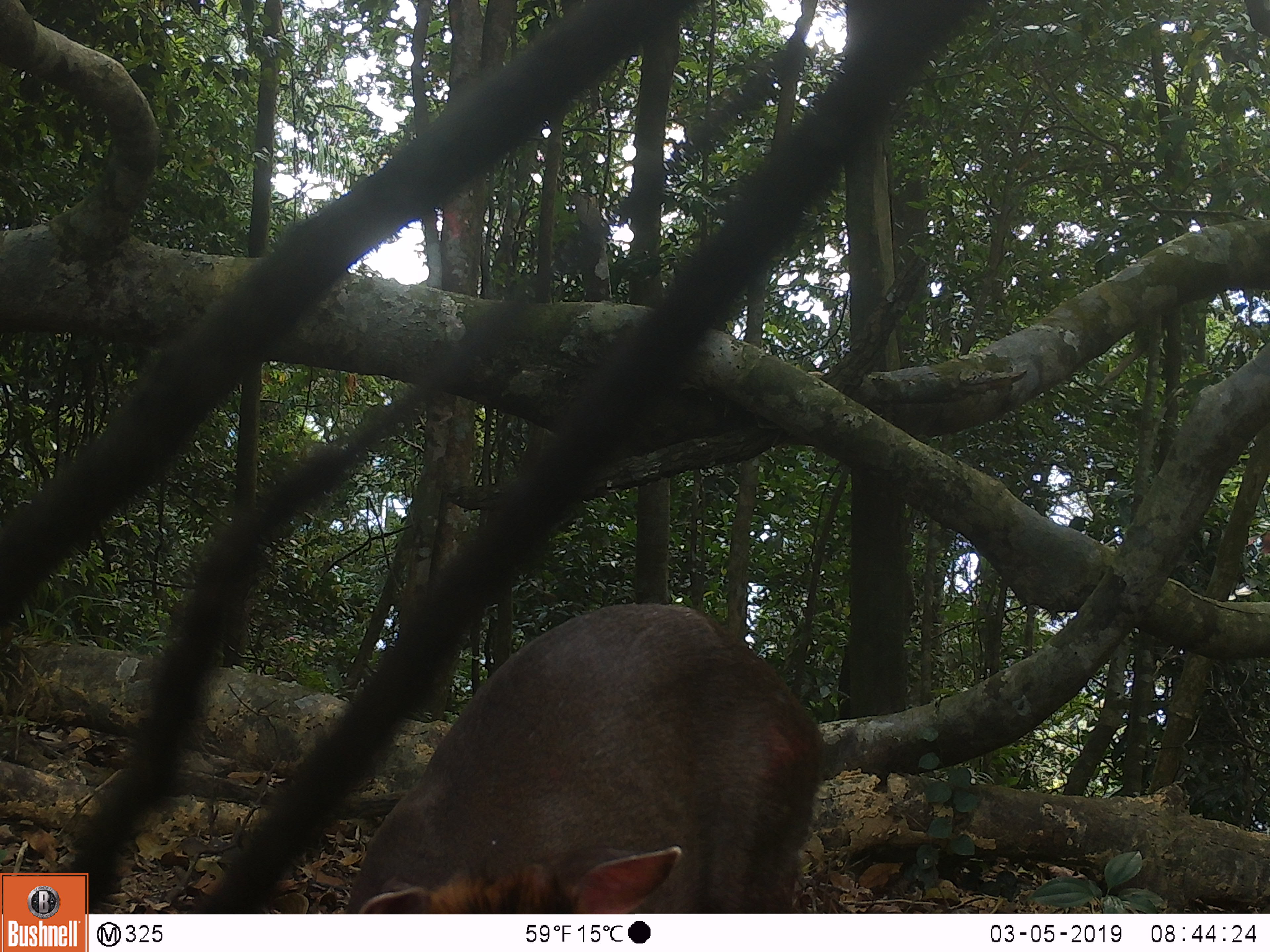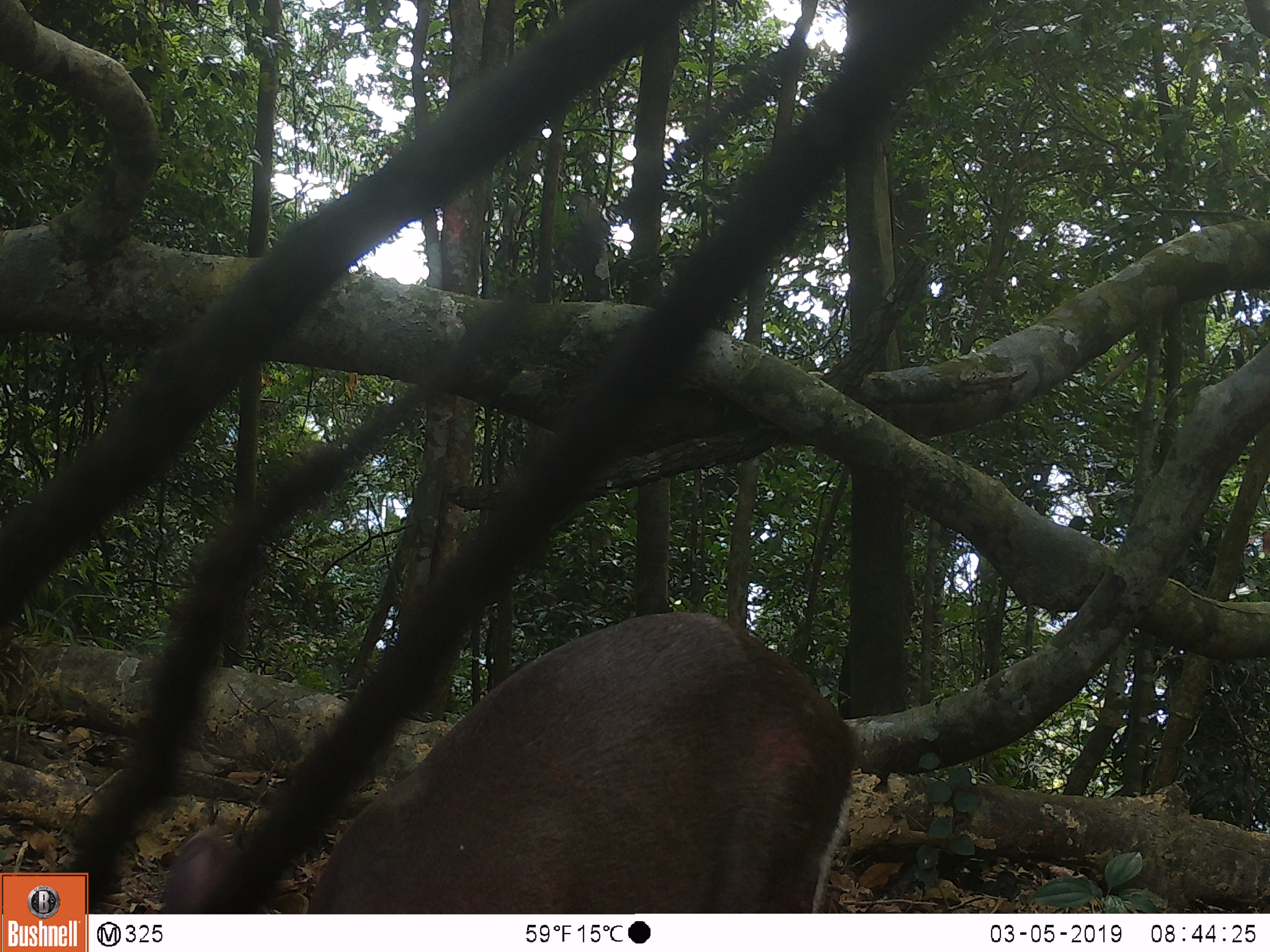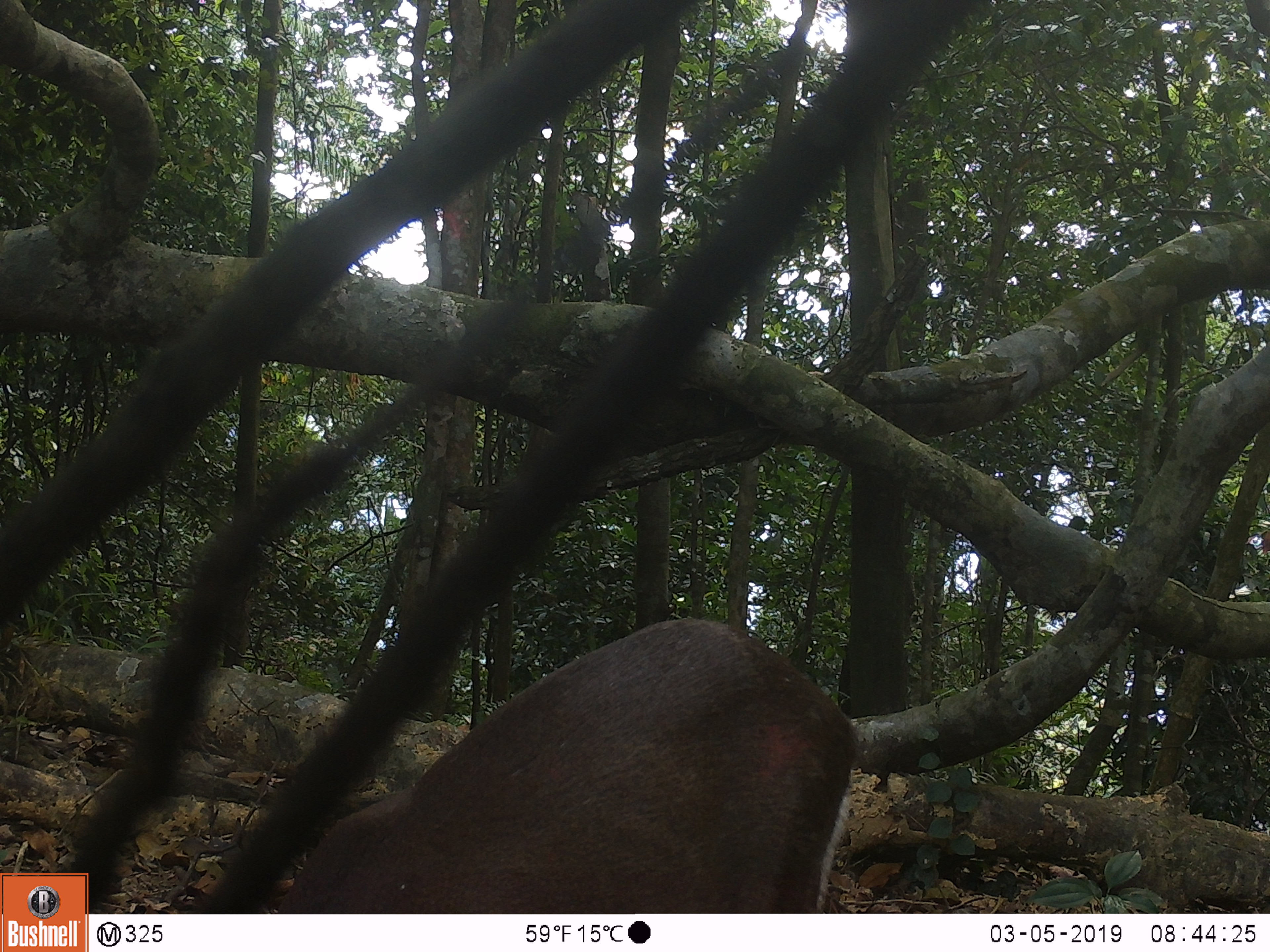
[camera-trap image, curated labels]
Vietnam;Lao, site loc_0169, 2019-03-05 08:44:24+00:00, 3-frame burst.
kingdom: Animalia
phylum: Chordata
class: Mammalia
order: Artiodactyla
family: Cervidae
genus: Muntiacus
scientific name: Muntiacus rooseveltorum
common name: roosevelt's muntjac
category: roosevelts muntjac group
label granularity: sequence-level